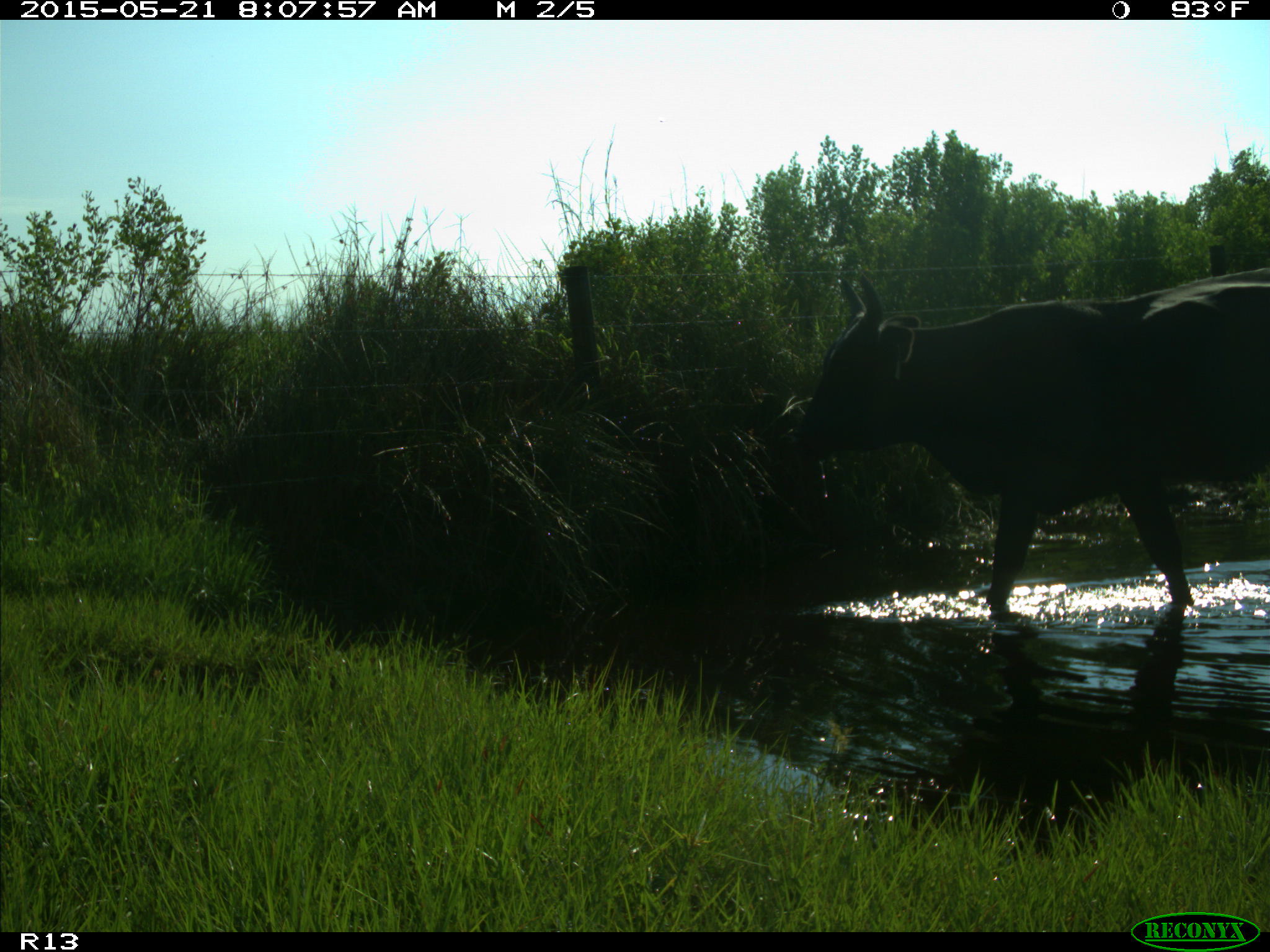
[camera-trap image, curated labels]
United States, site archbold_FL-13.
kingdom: Animalia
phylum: Chordata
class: Mammalia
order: Artiodactyla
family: Bovidae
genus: Bos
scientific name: Bos taurus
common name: domestic cow